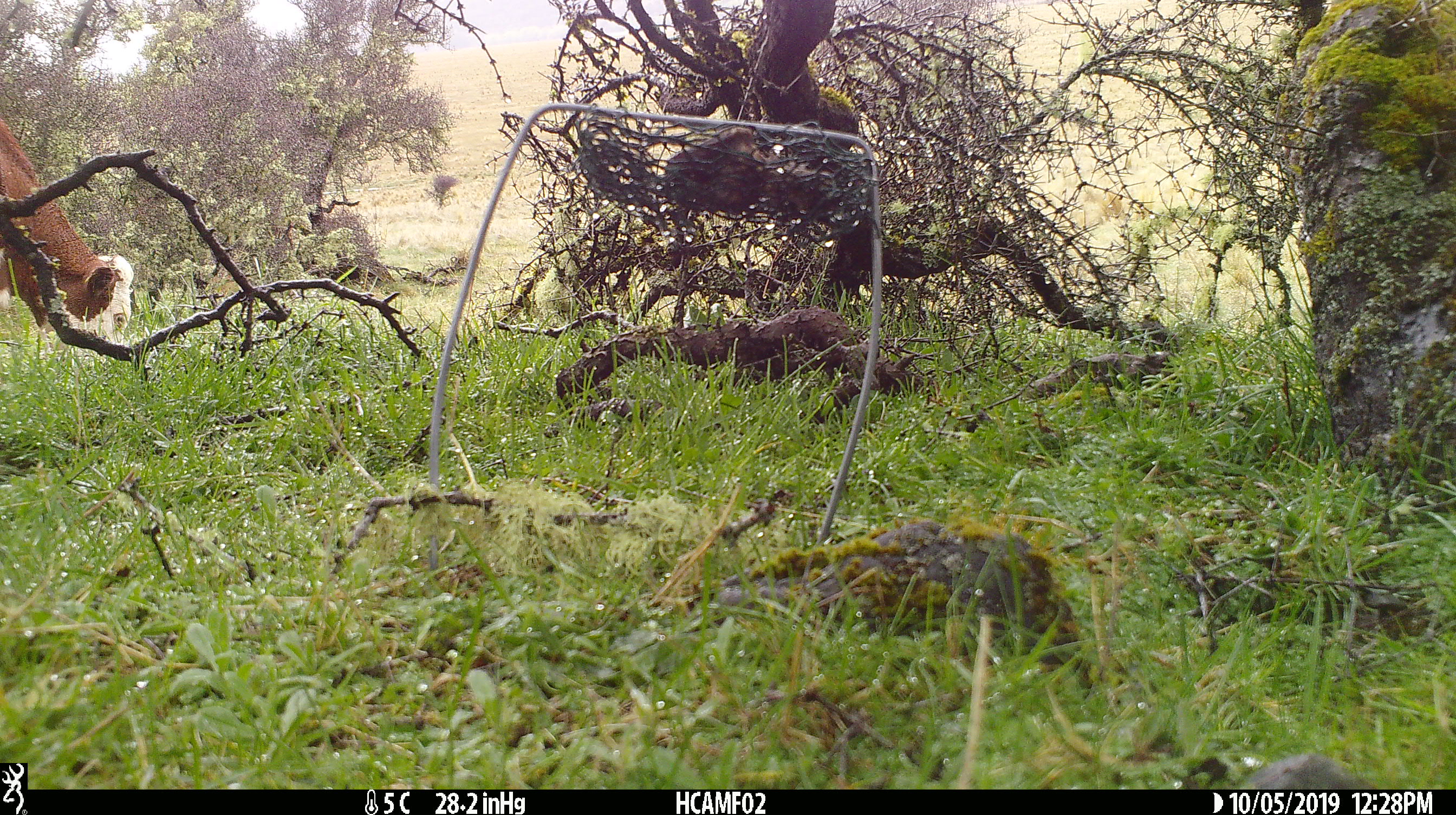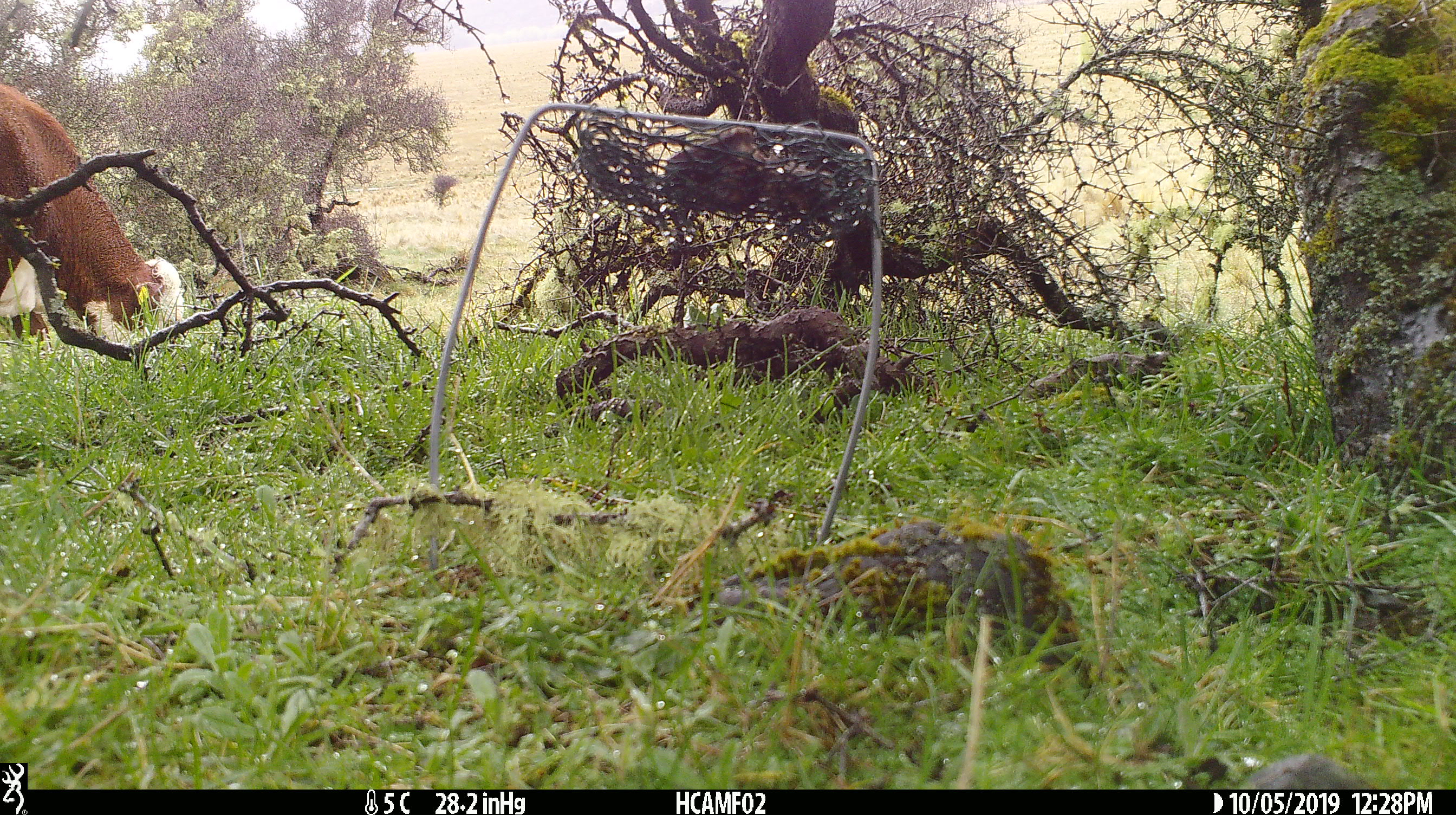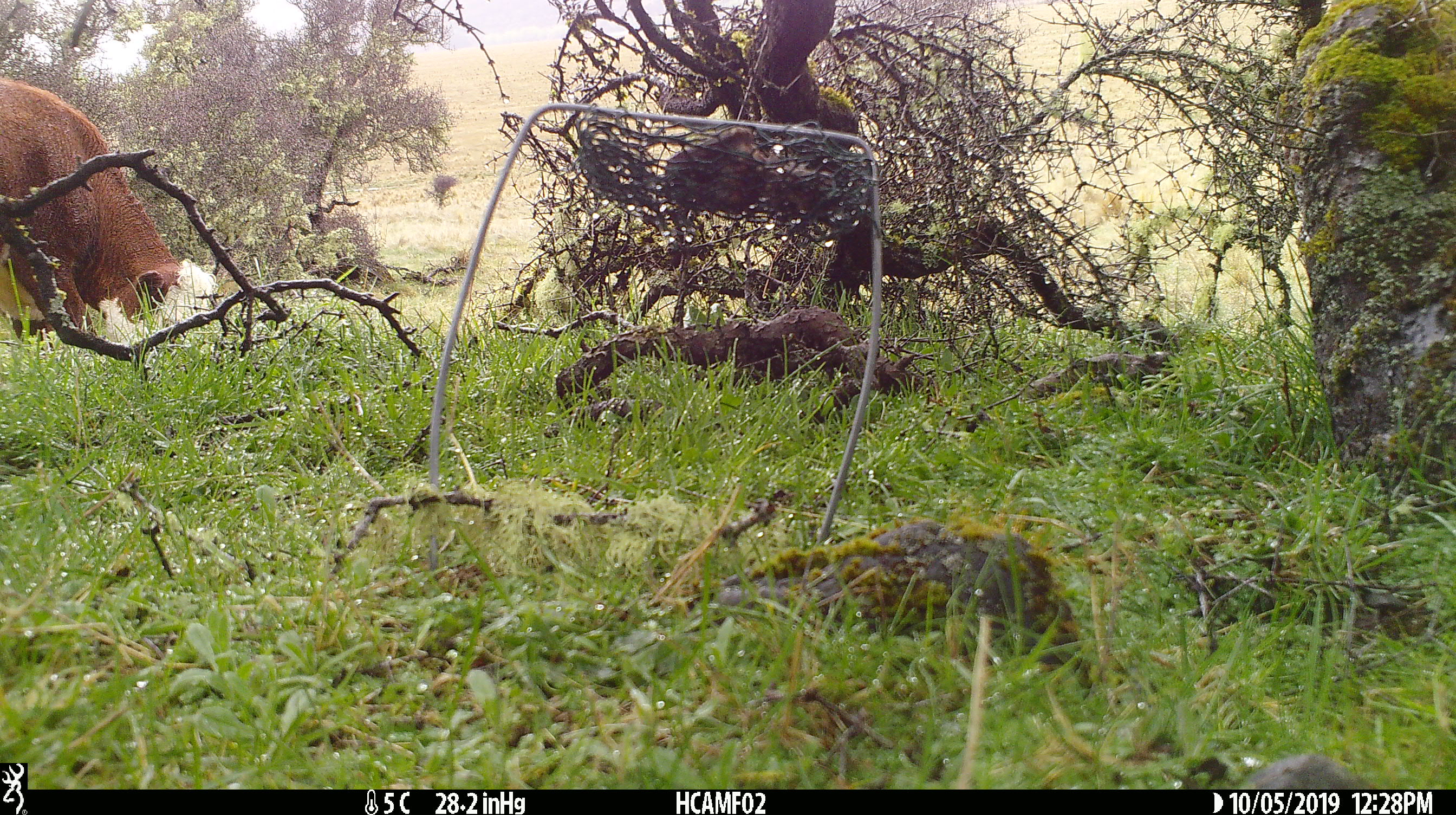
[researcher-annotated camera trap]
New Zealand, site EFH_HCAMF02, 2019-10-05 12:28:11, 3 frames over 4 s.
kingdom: Animalia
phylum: Chordata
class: Mammalia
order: Artiodactyla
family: Bovidae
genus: Bos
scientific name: Bos taurus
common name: domestic cow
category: cow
Cow (domestic cow) (Bos taurus).